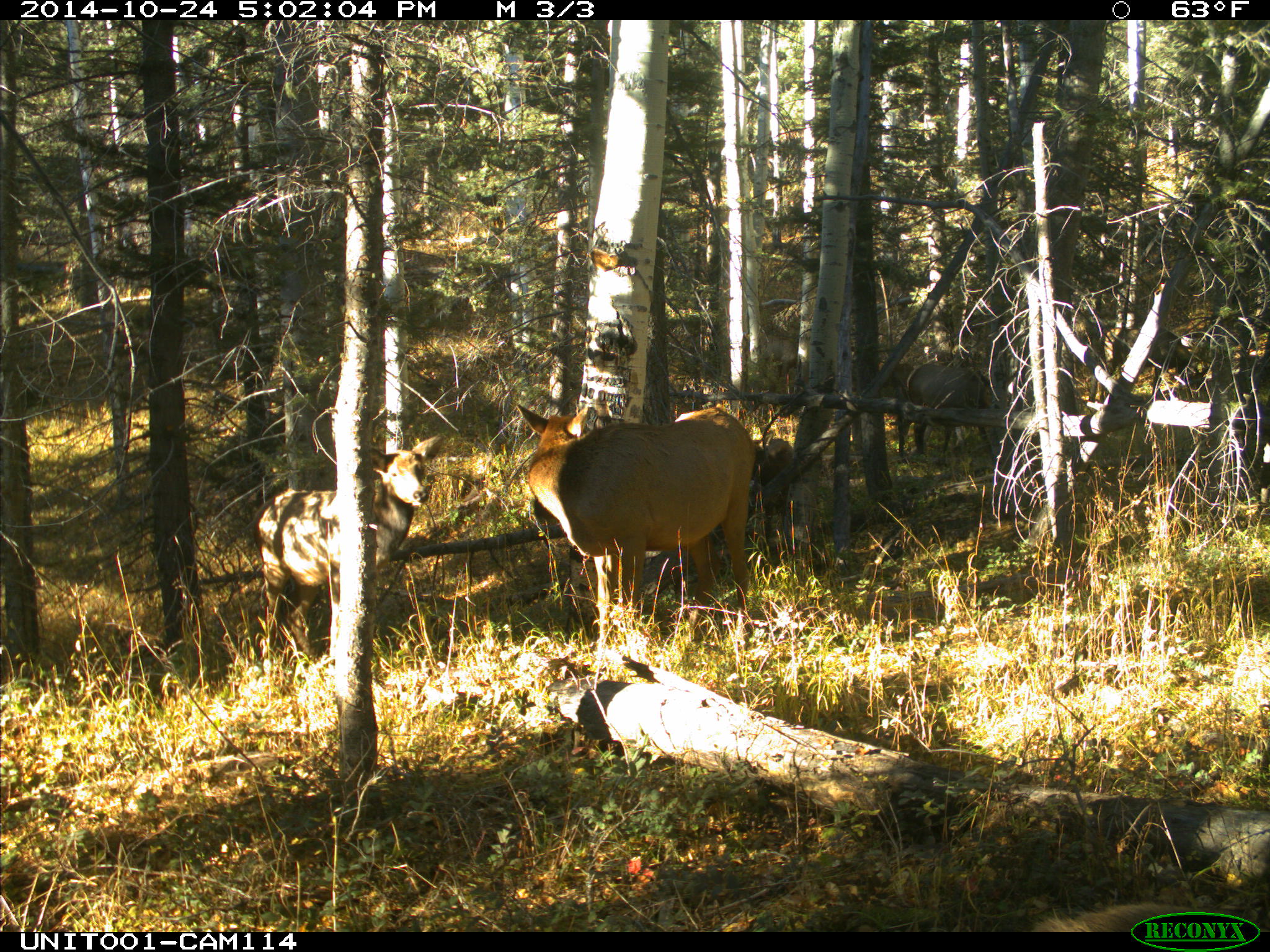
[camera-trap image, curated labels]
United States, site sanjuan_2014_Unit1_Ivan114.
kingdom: Animalia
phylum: Chordata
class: Mammalia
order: Artiodactyla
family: Cervidae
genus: Cervus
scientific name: Cervus elaphus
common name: red deer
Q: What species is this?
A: Cervus elaphus (red deer).